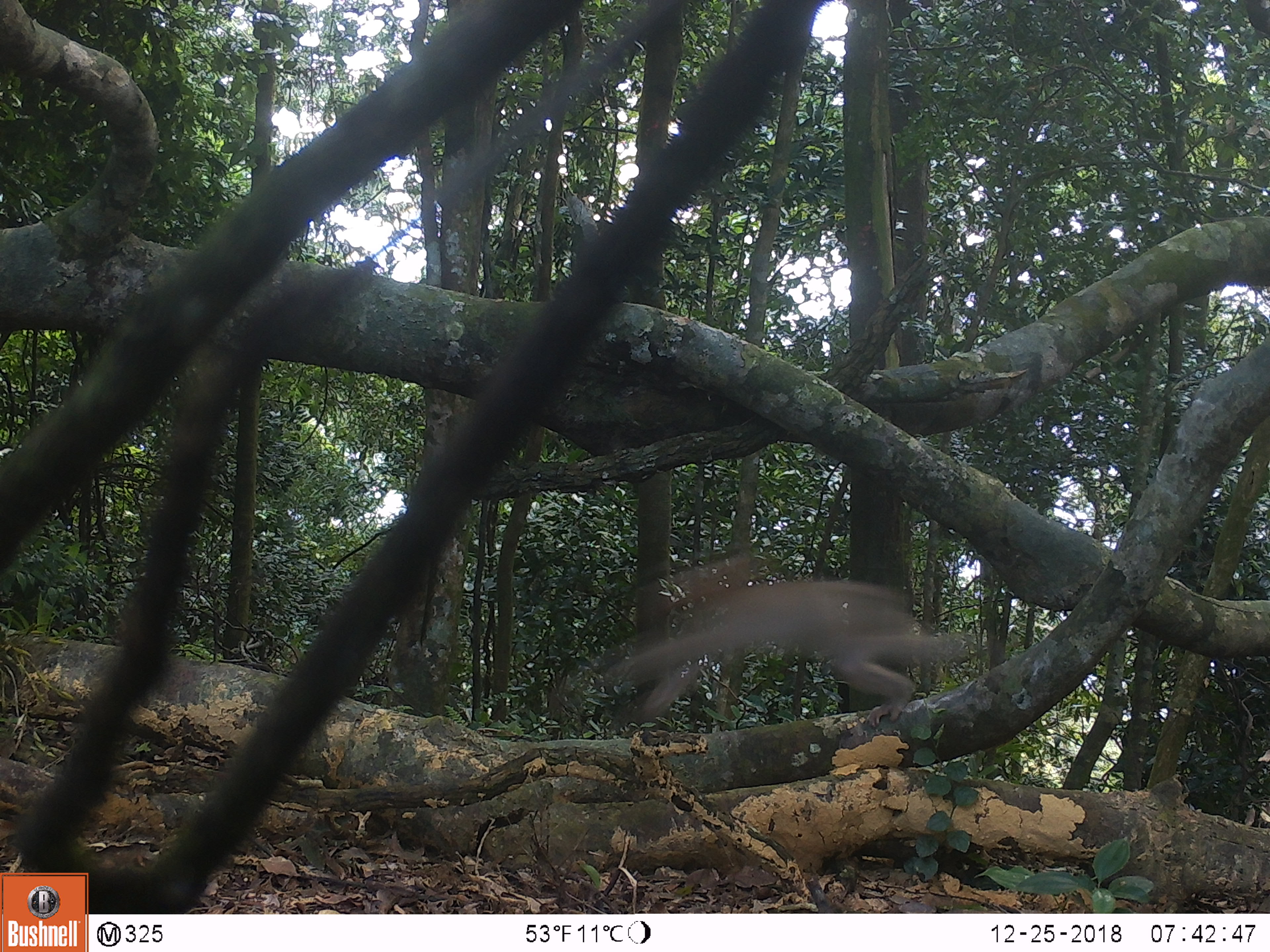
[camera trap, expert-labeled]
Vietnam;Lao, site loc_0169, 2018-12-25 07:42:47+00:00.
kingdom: Animalia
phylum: Chordata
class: Mammalia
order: Primates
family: Cercopithecidae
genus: Macaca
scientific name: Macaca nemestrina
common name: pig-tailed macaque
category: pig tailed macaque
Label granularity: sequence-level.